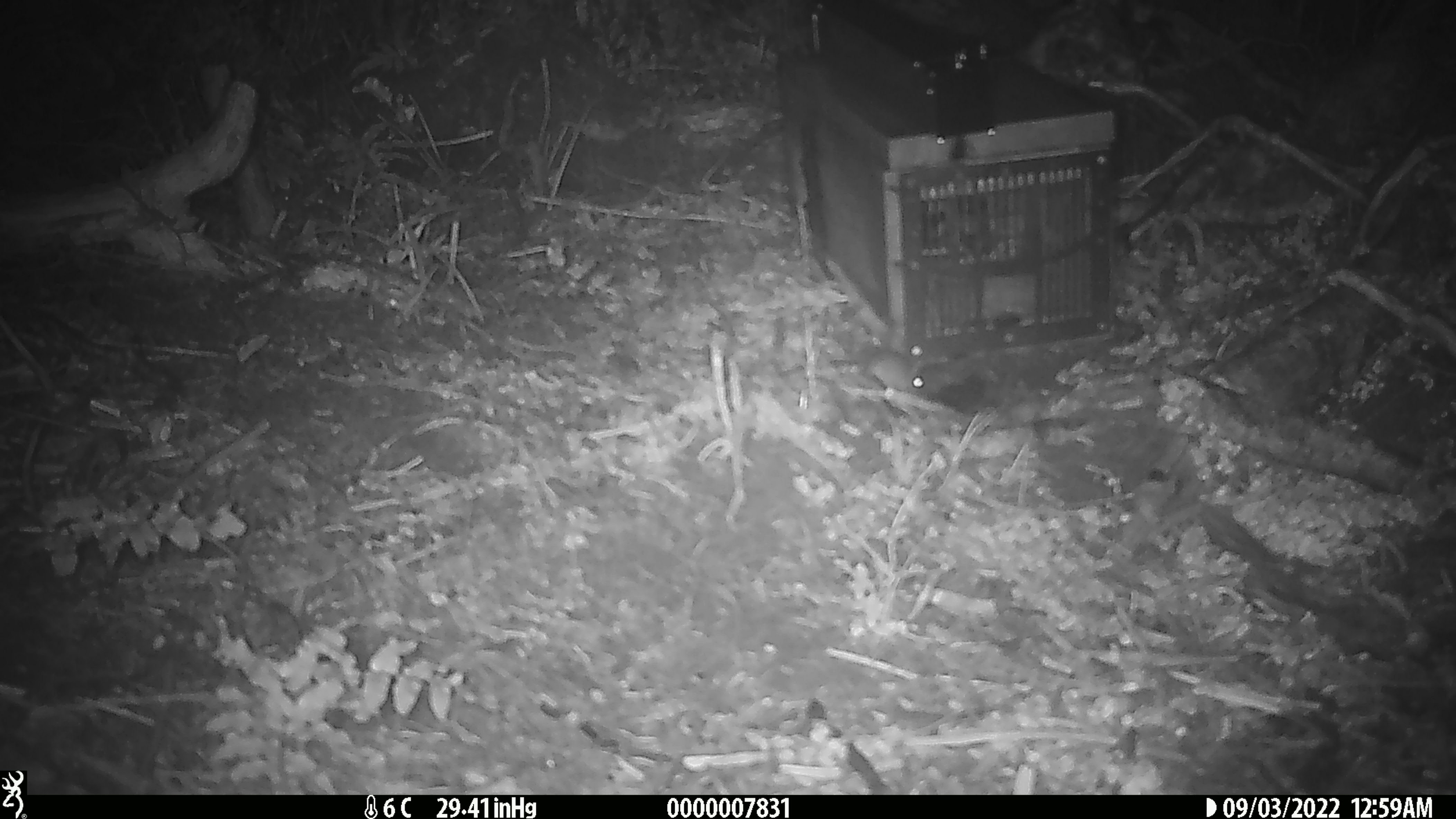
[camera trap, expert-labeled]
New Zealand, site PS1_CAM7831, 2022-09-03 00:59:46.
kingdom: Animalia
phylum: Chordata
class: Mammalia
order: Rodentia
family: Muridae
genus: Mus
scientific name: Mus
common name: mouse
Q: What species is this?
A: Mouse (Mus).